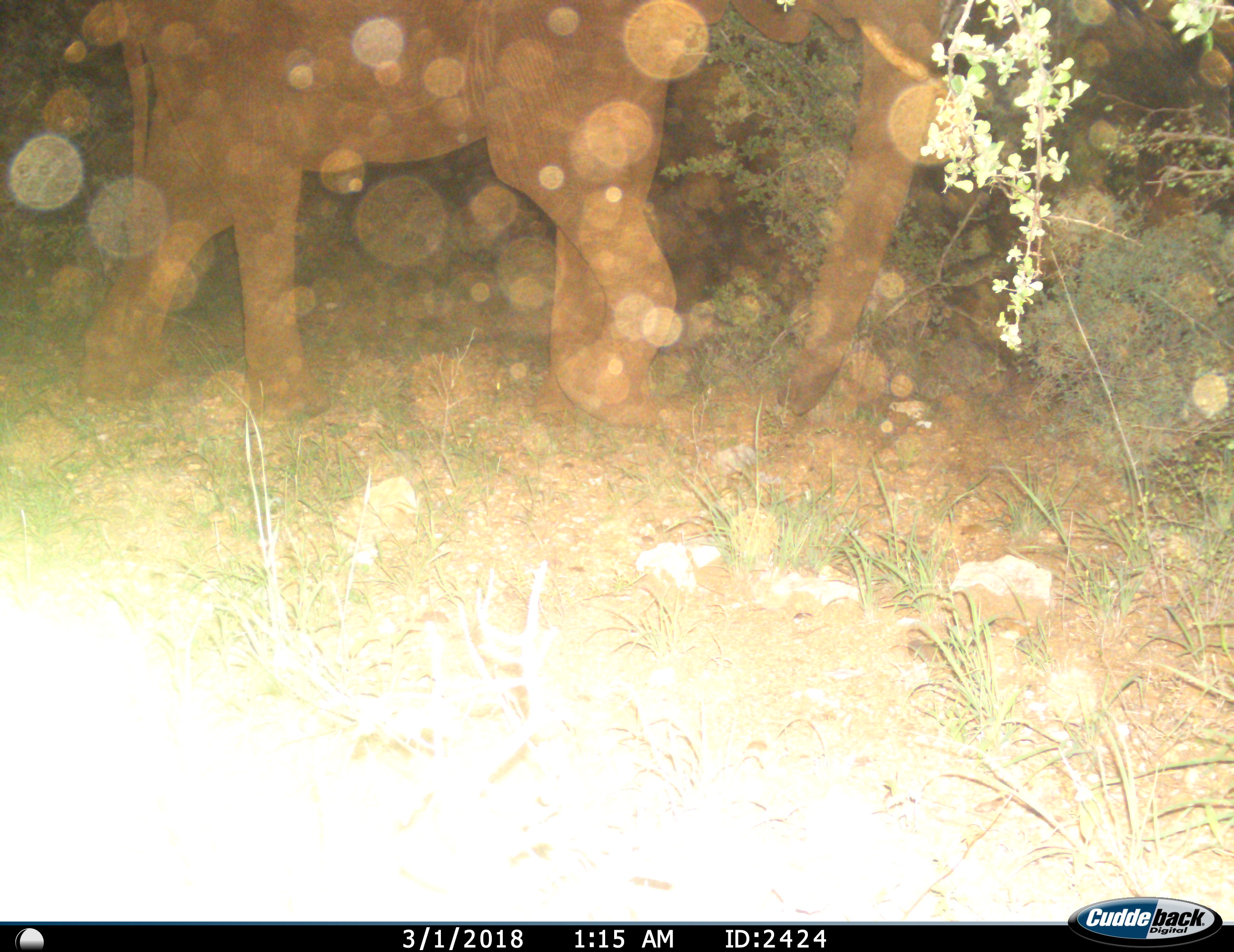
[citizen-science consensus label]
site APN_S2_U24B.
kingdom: Animalia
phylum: Chordata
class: Mammalia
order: Proboscidea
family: Elephantidae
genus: Loxodonta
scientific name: Loxodonta africana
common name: african bush elephant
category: elephant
Elephant (african bush elephant) (Loxodonta africana), count 1. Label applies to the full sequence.